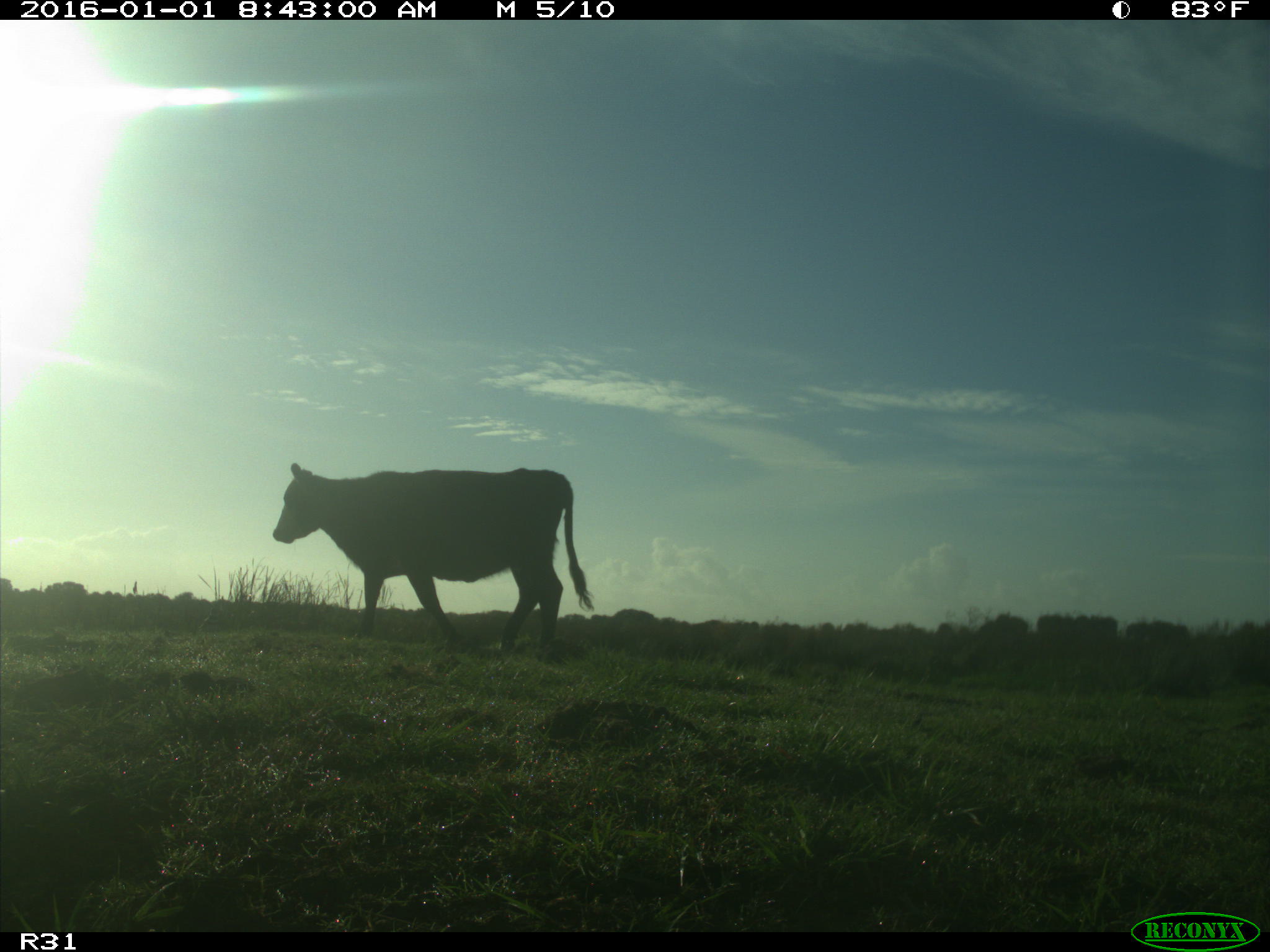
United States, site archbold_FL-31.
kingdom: Animalia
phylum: Chordata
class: Mammalia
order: Artiodactyla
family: Bovidae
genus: Bos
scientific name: Bos taurus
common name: domestic cow